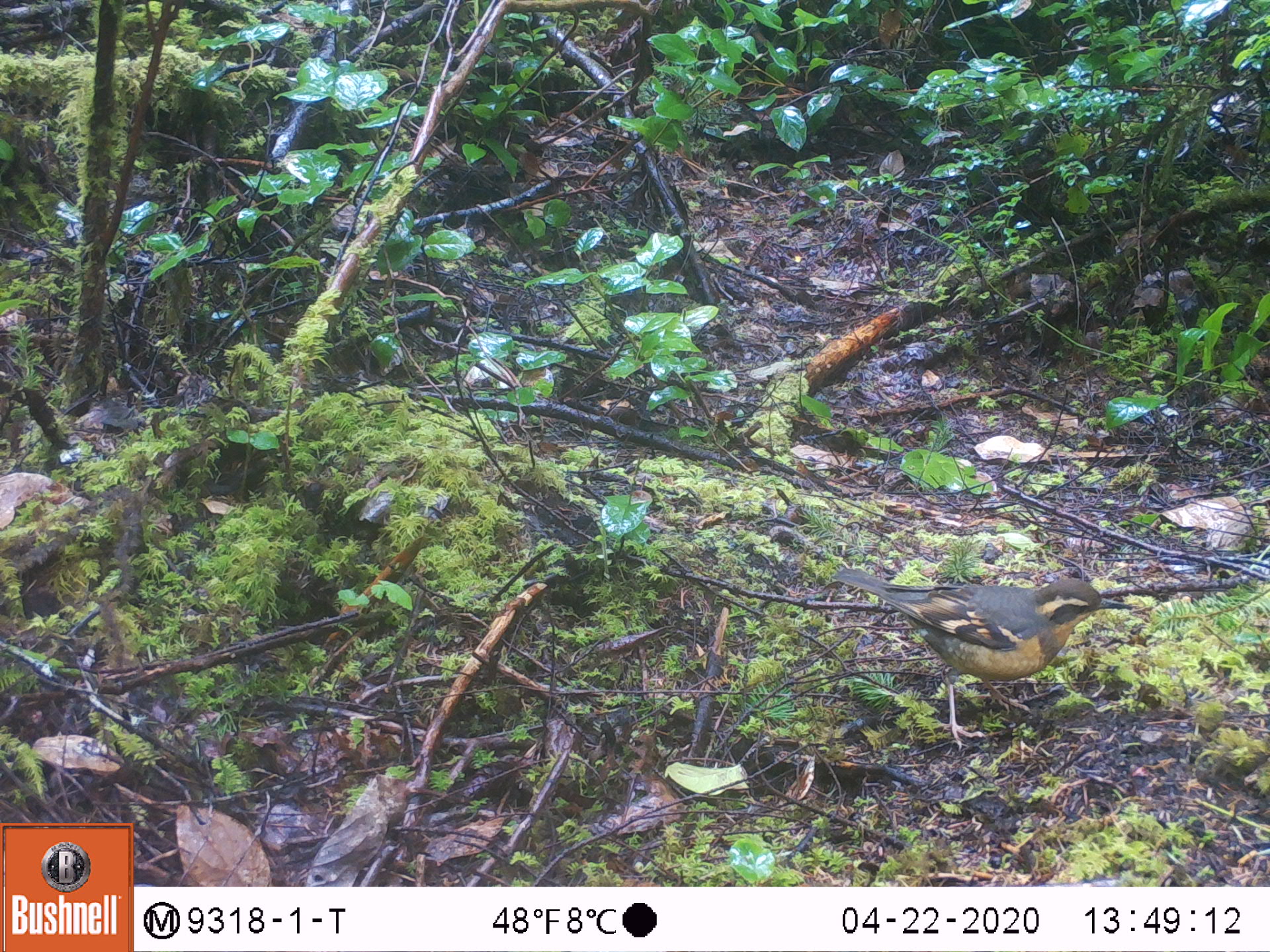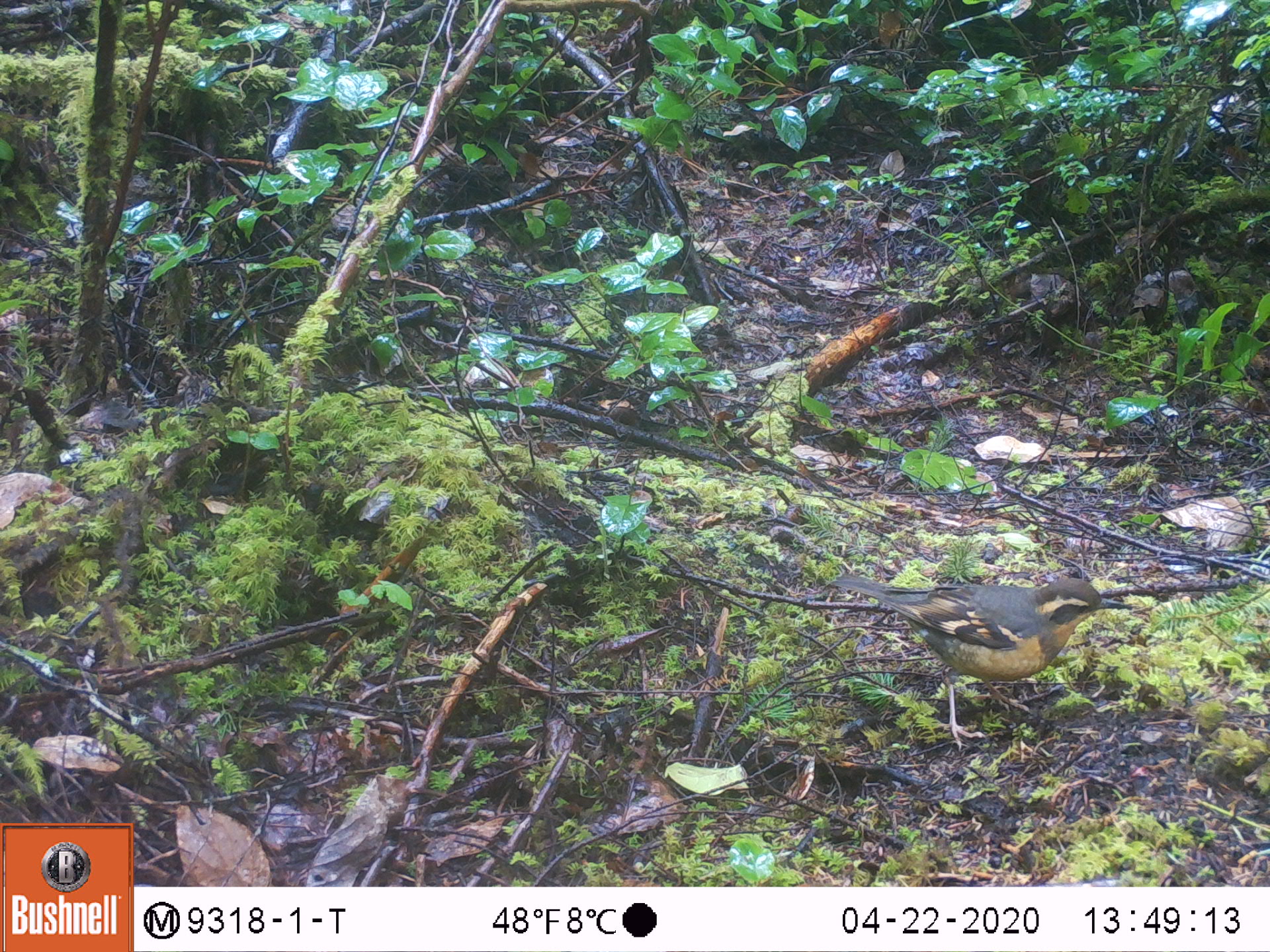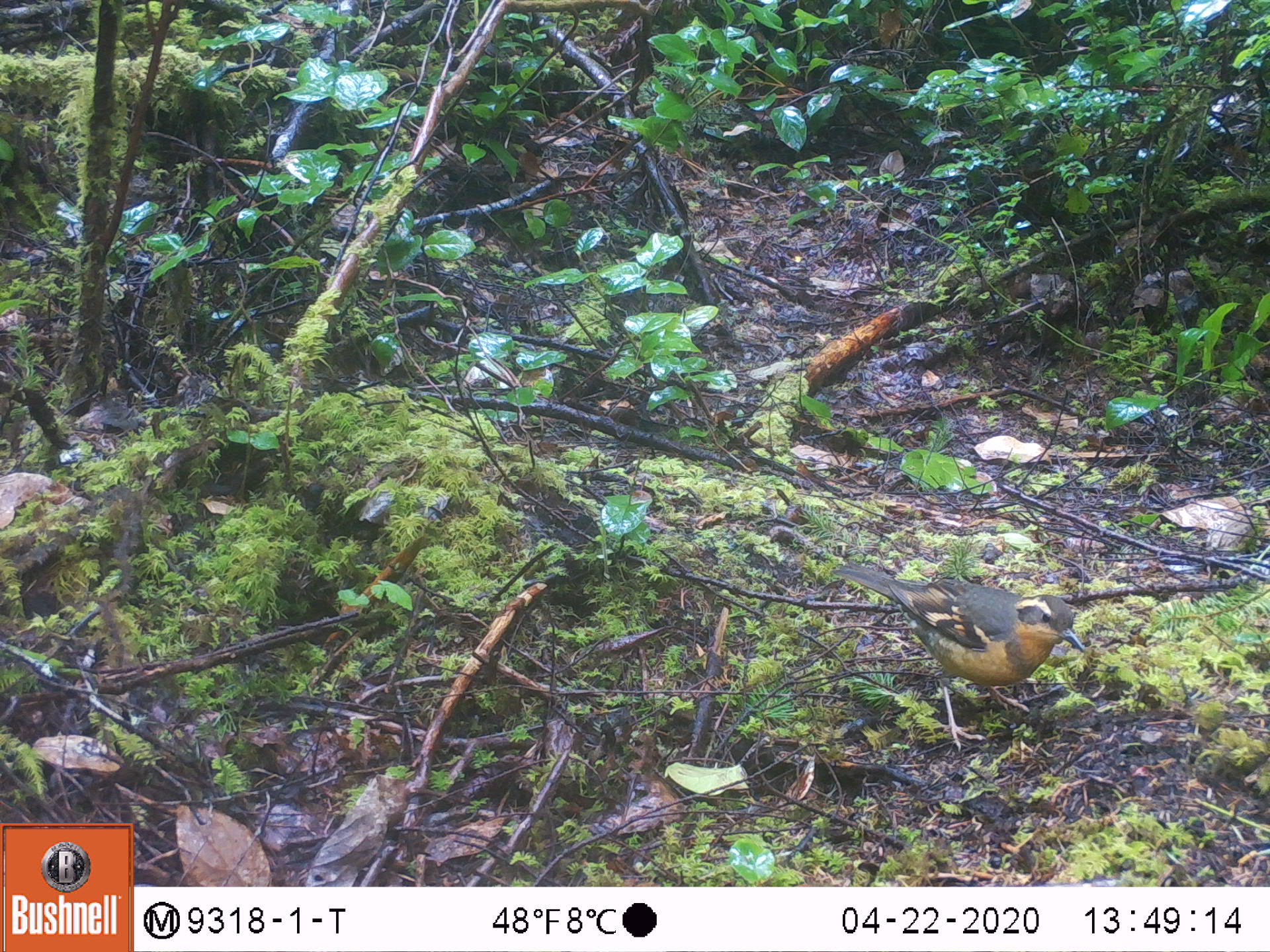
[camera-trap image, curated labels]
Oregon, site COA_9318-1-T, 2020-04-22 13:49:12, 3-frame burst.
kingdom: Animalia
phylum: Chordata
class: Aves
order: Passeriformes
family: Turdidae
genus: Ixoreus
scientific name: Ixoreus naevius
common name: varied thrush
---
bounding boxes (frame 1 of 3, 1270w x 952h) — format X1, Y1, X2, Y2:
varied thrush: 836, 566, 1134, 734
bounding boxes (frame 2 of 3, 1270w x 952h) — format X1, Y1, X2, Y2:
varied thrush: 839, 569, 1120, 731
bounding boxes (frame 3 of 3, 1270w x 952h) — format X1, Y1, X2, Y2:
varied thrush: 839, 569, 1086, 746